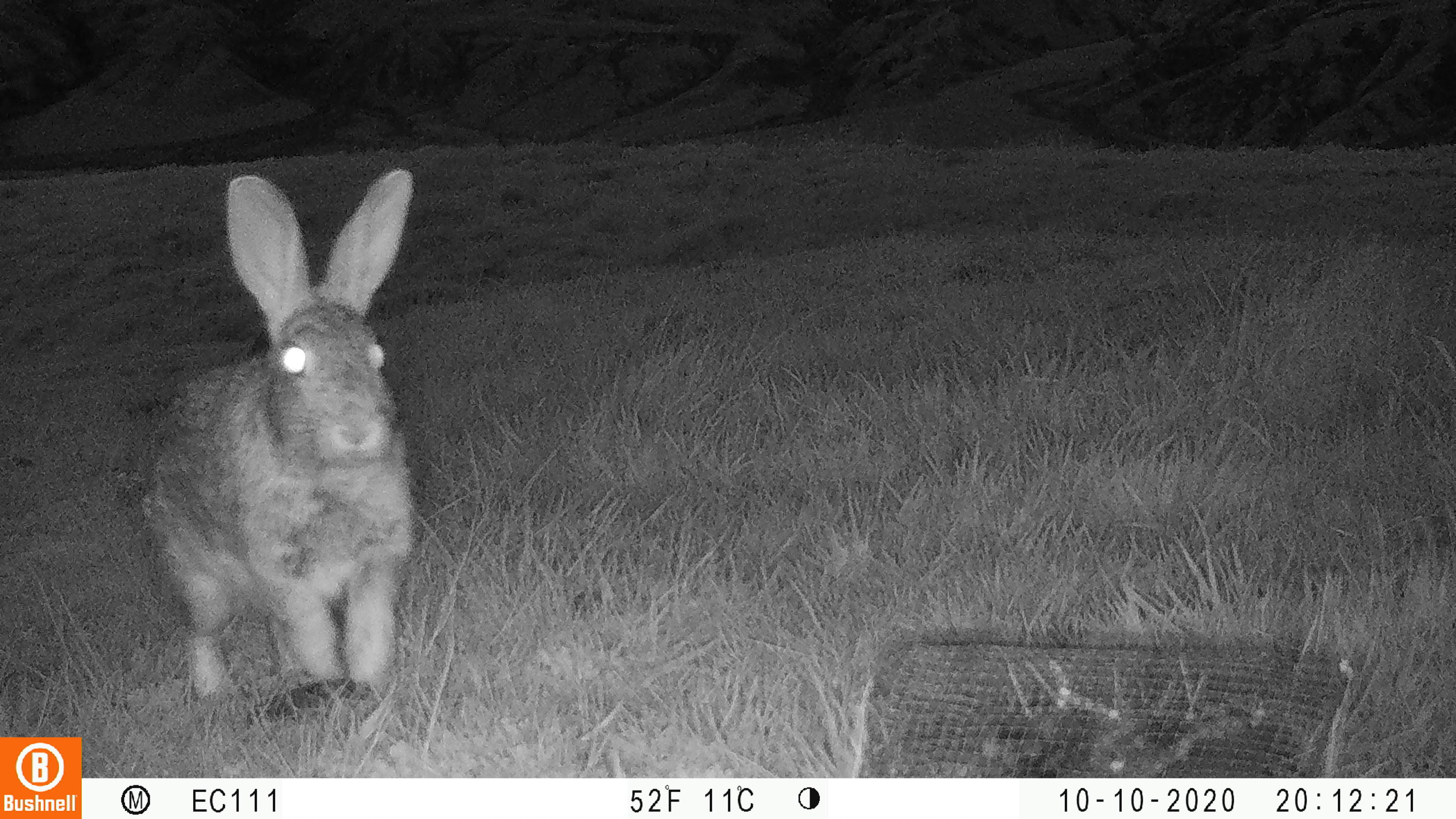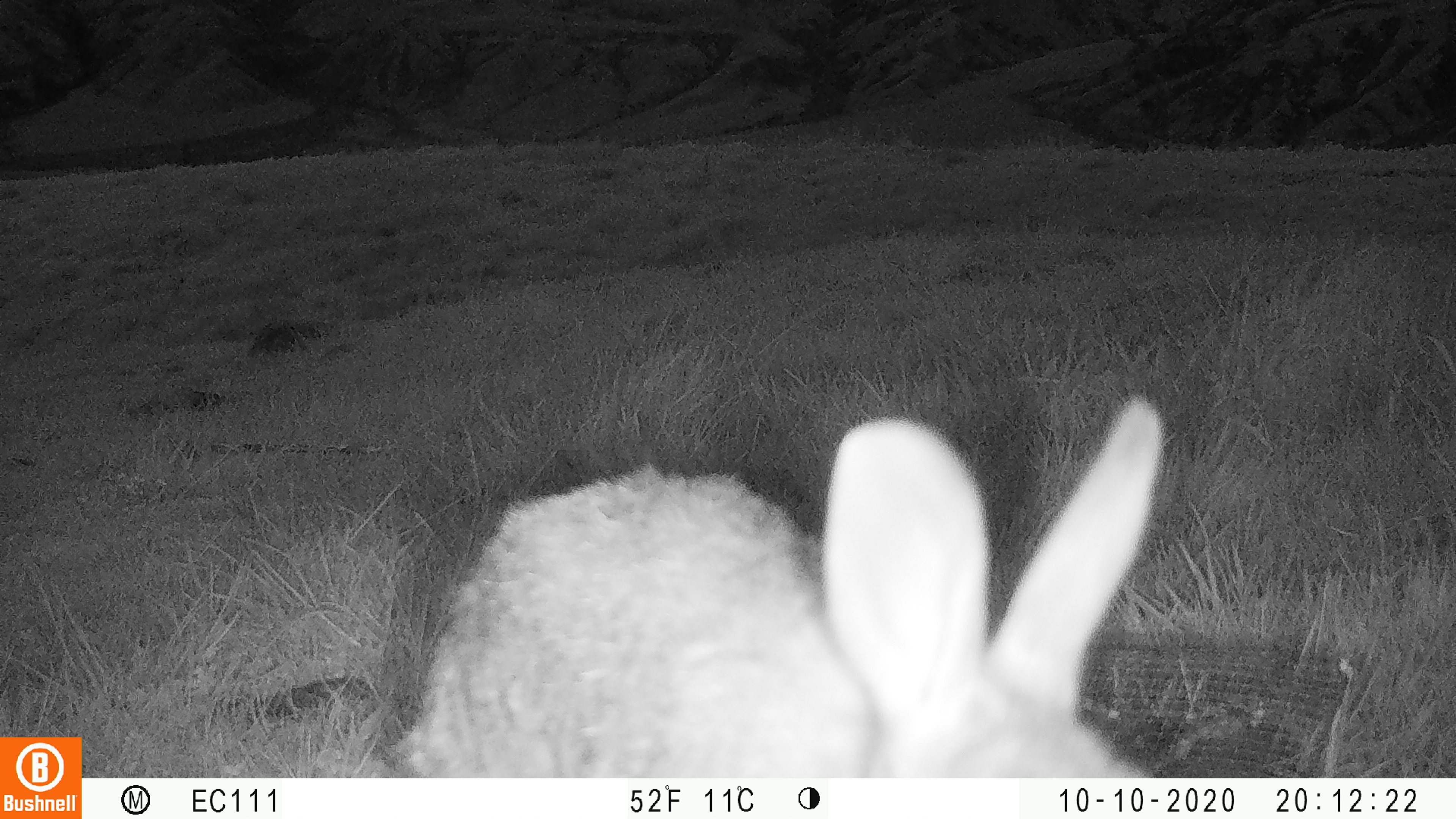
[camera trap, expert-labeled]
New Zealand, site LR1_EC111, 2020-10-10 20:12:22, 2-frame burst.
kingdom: Animalia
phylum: Chordata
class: Mammalia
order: Lagomorpha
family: Leporidae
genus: Oryctolagus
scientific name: Oryctolagus cuniculus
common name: european rabbit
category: rabbit